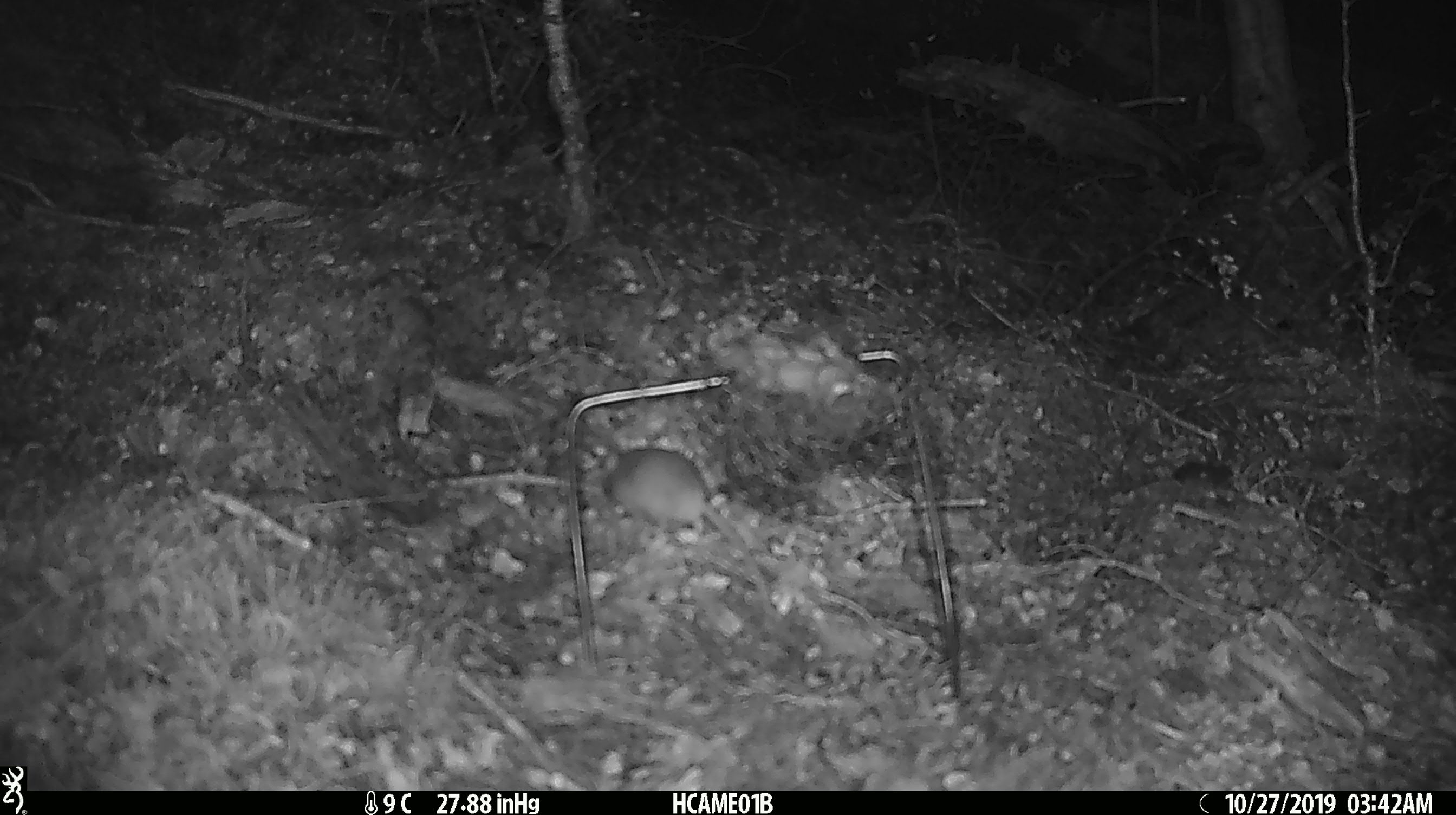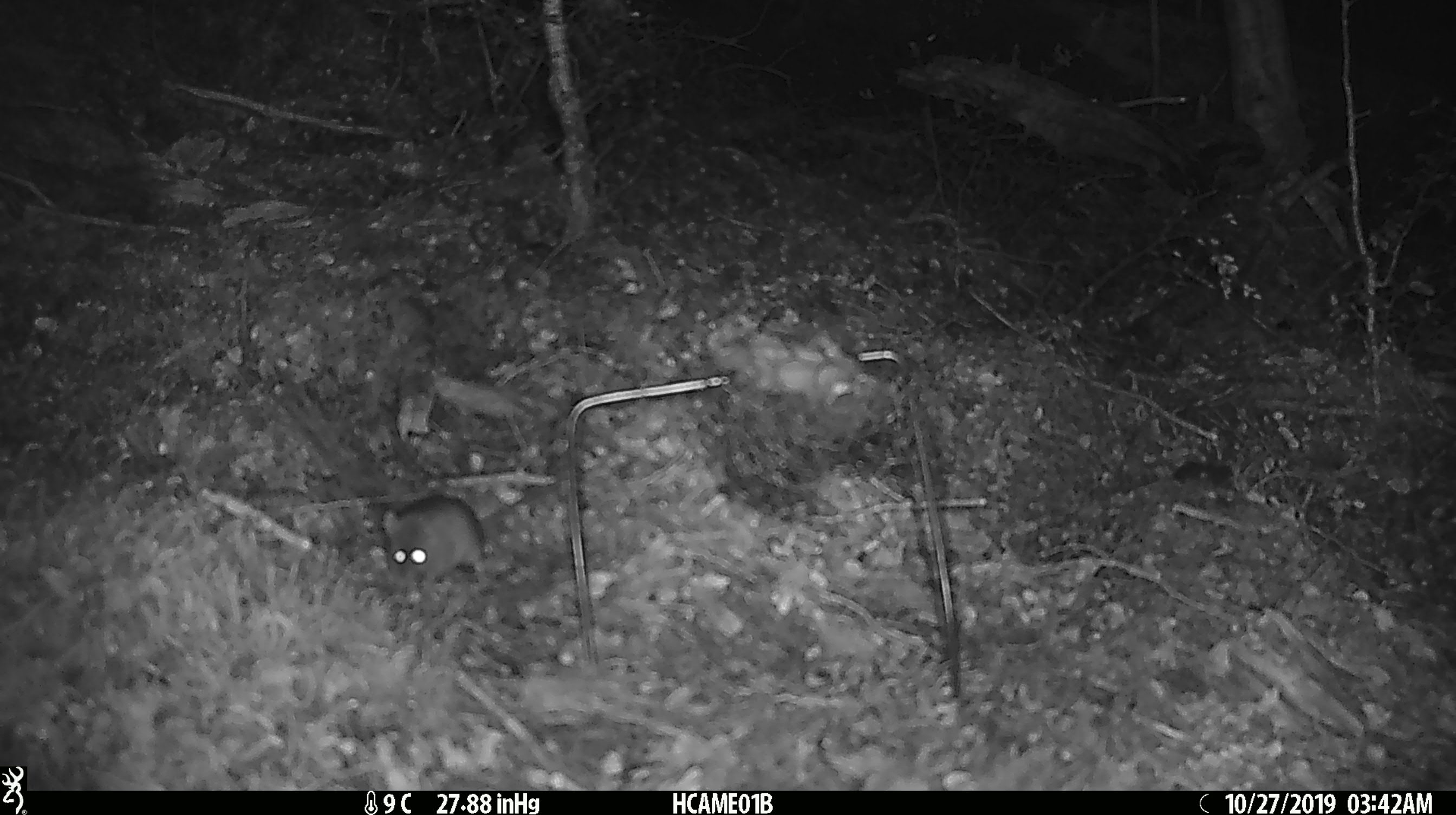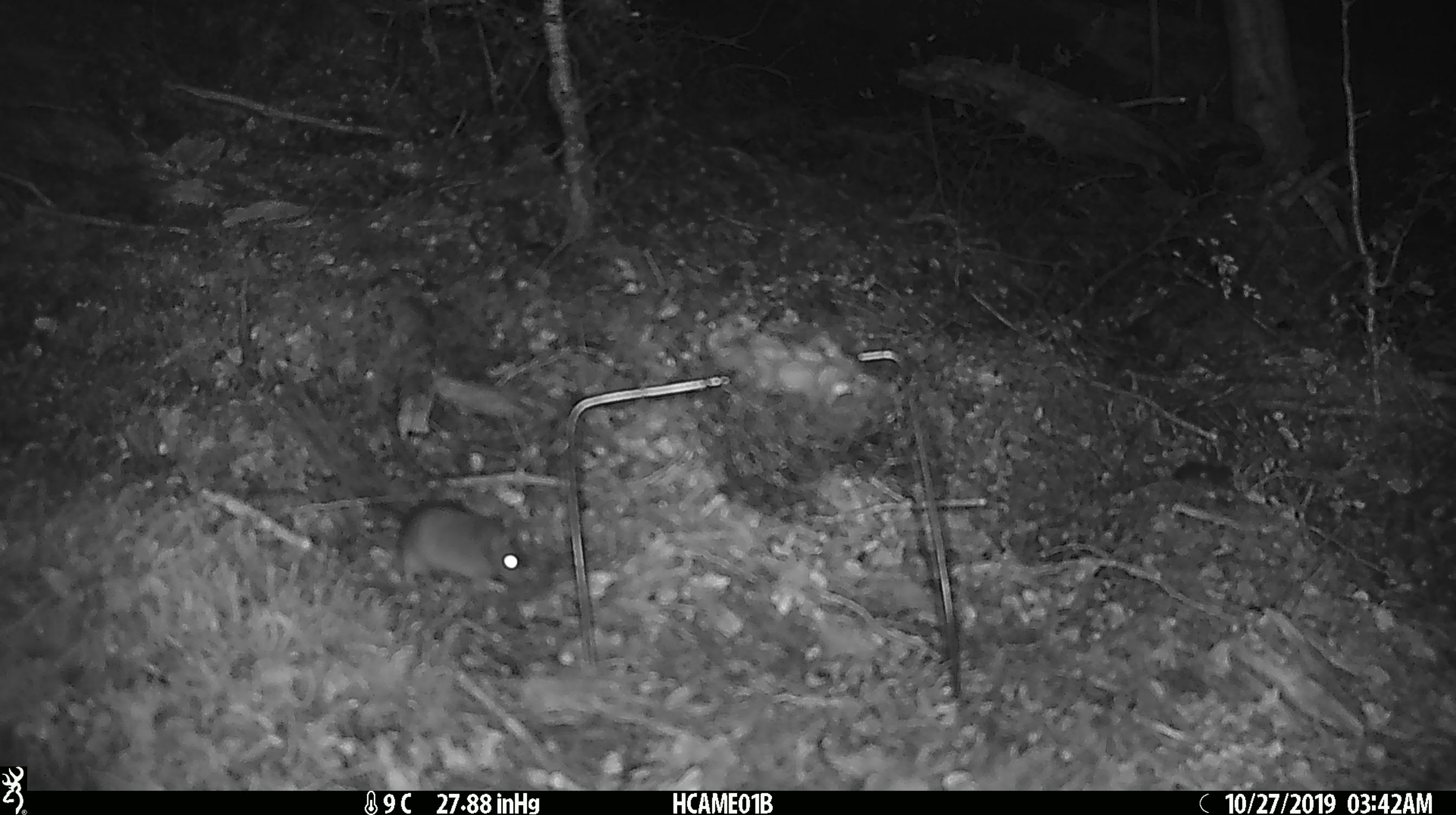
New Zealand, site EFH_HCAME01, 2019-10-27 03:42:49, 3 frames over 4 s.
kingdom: Animalia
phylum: Chordata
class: Mammalia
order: Rodentia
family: Muridae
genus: Mus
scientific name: Mus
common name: mouse